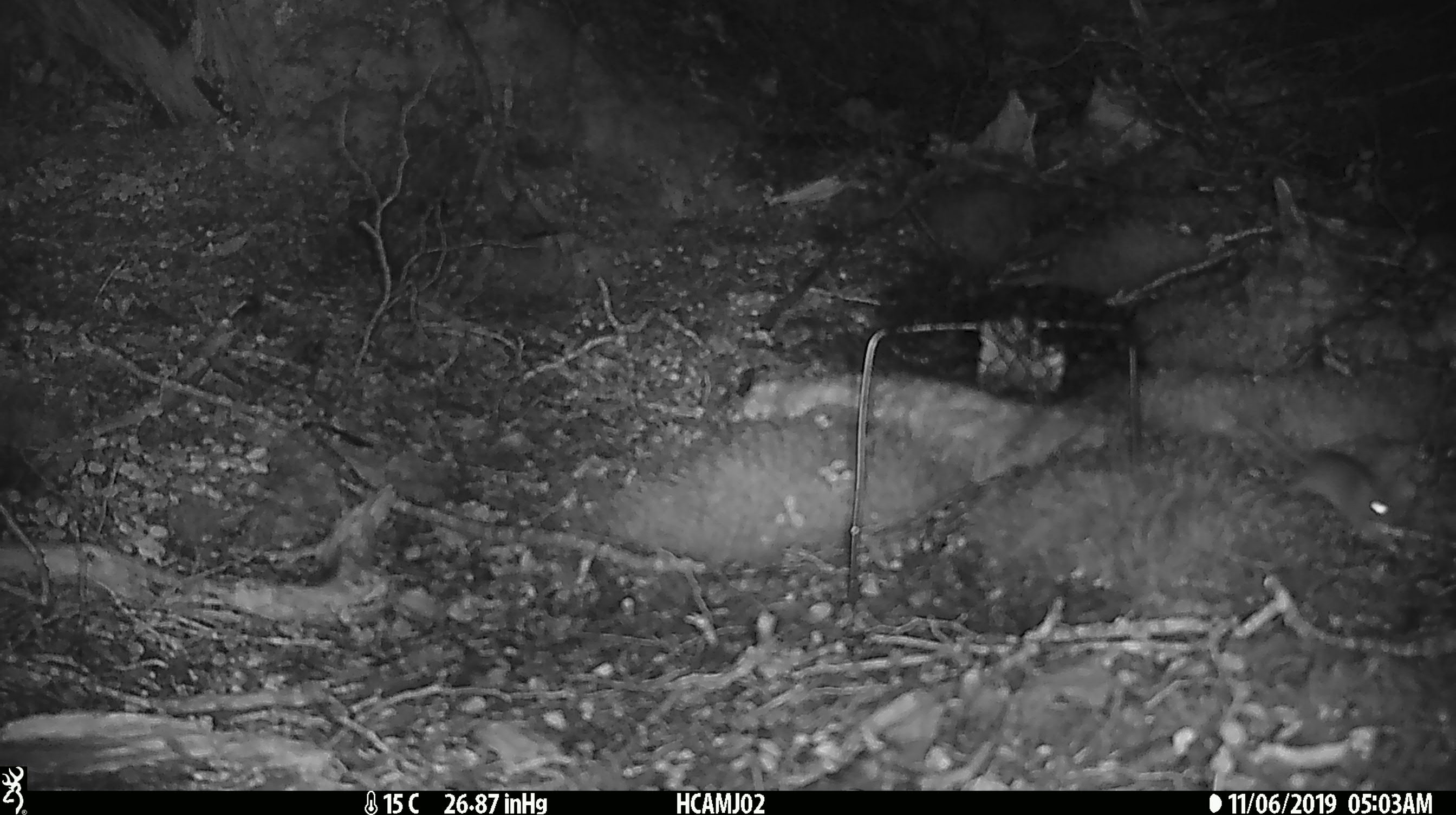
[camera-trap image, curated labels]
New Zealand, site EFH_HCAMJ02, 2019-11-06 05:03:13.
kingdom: Animalia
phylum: Chordata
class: Mammalia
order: Rodentia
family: Muridae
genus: Mus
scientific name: Mus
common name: mouse